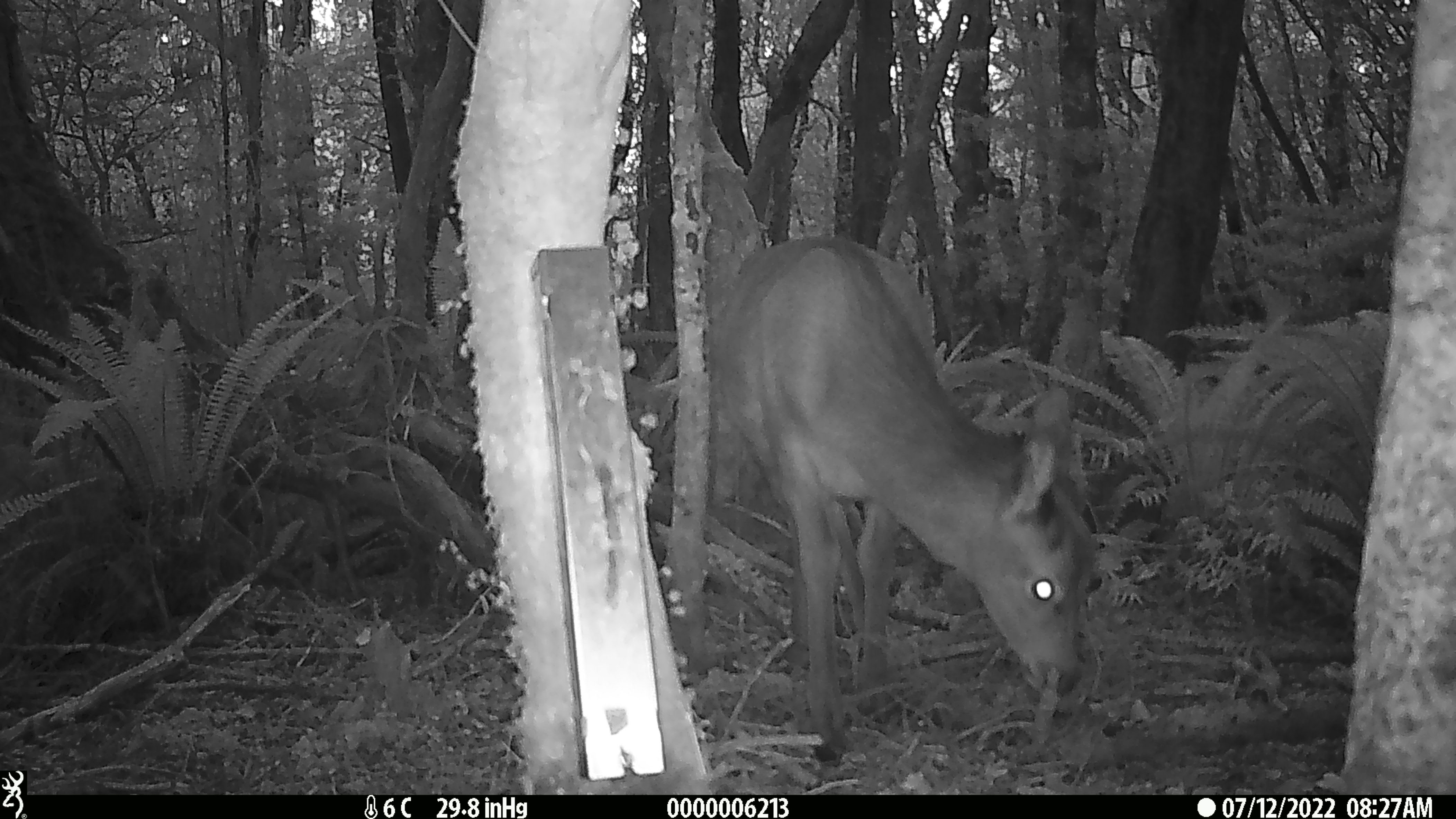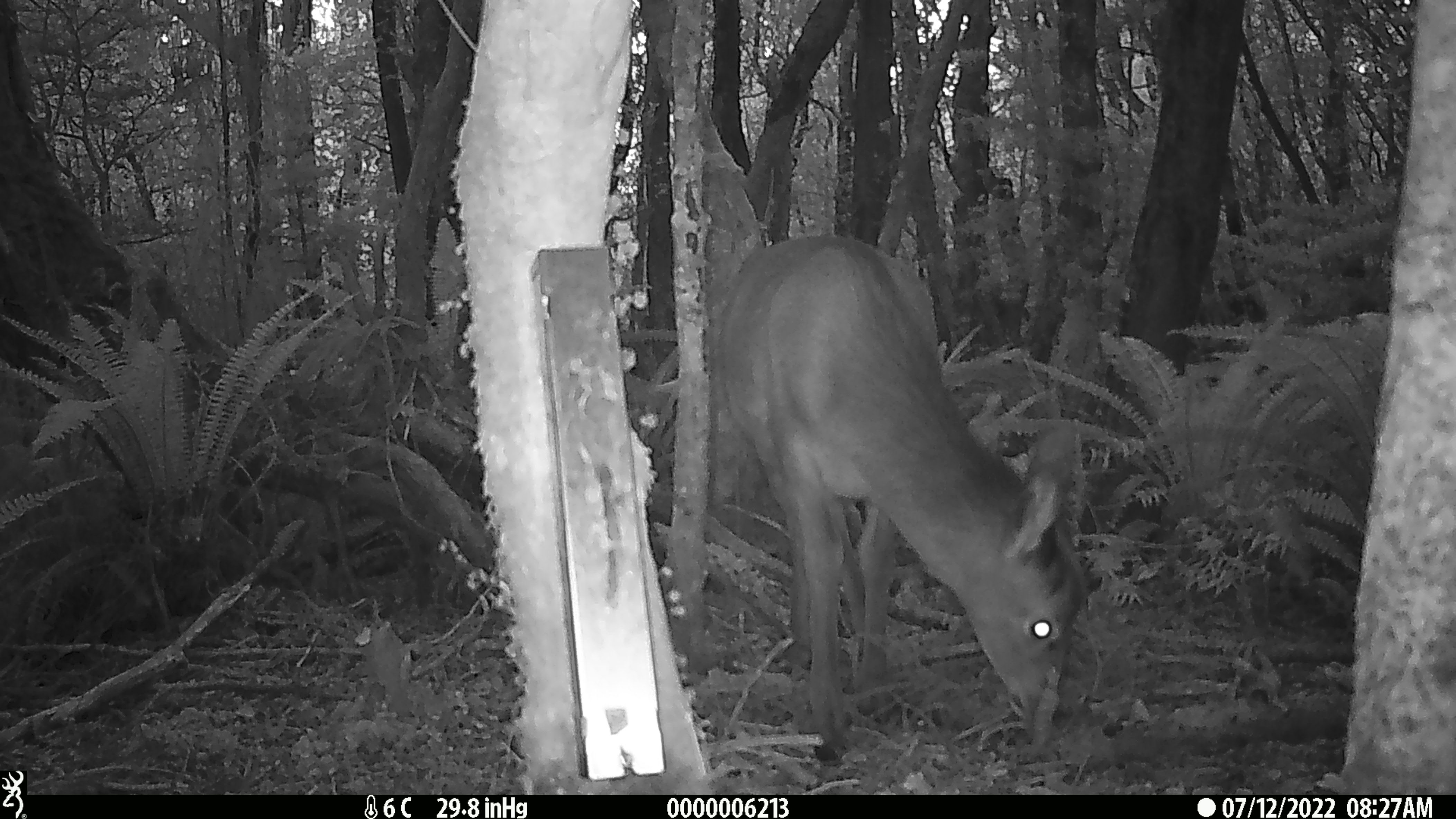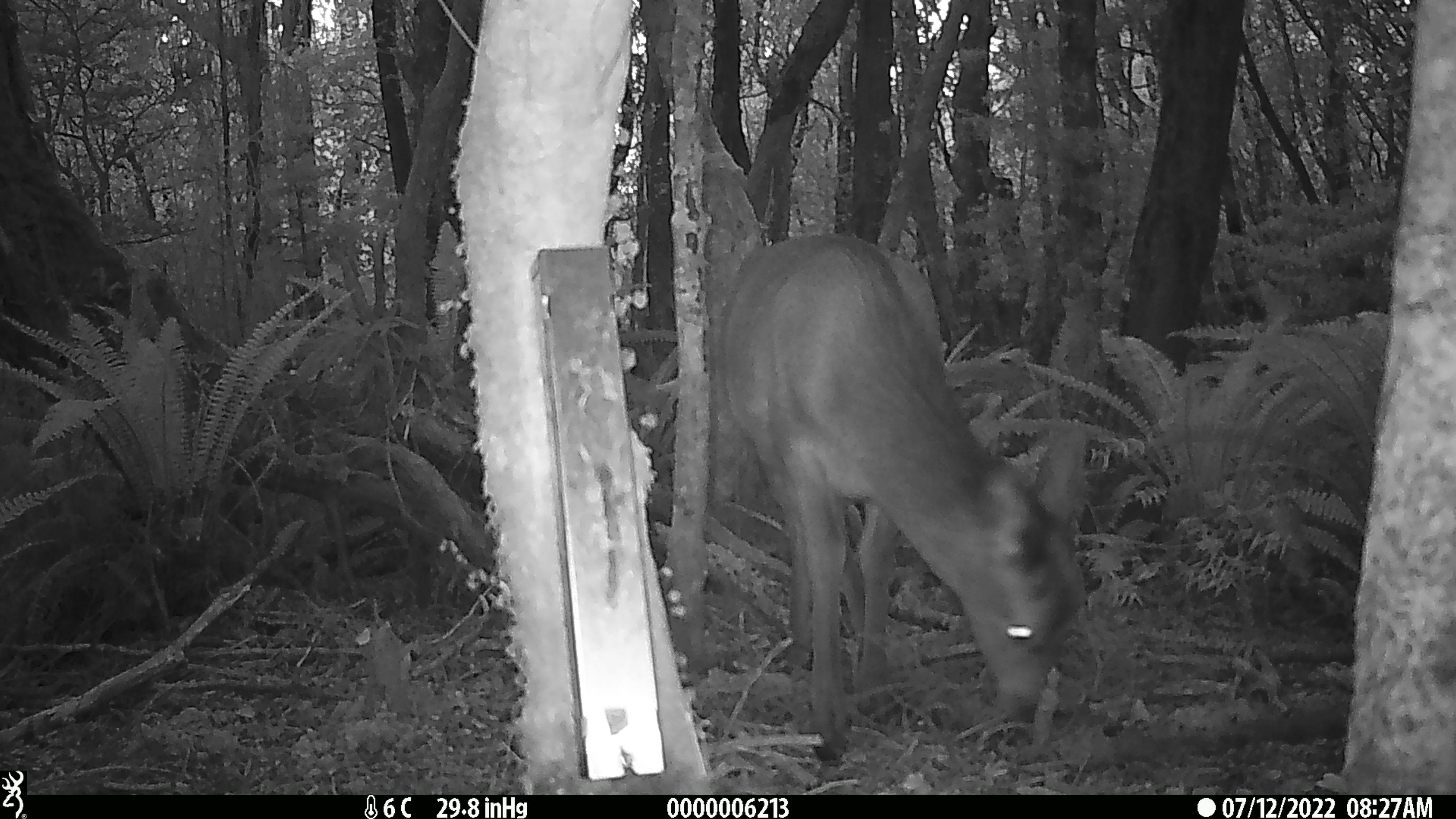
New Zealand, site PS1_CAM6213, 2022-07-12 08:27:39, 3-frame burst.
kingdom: Animalia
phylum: Chordata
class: Mammalia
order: Artiodactyla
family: Cervidae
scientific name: Cervidae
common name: deer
Deer (Cervidae).